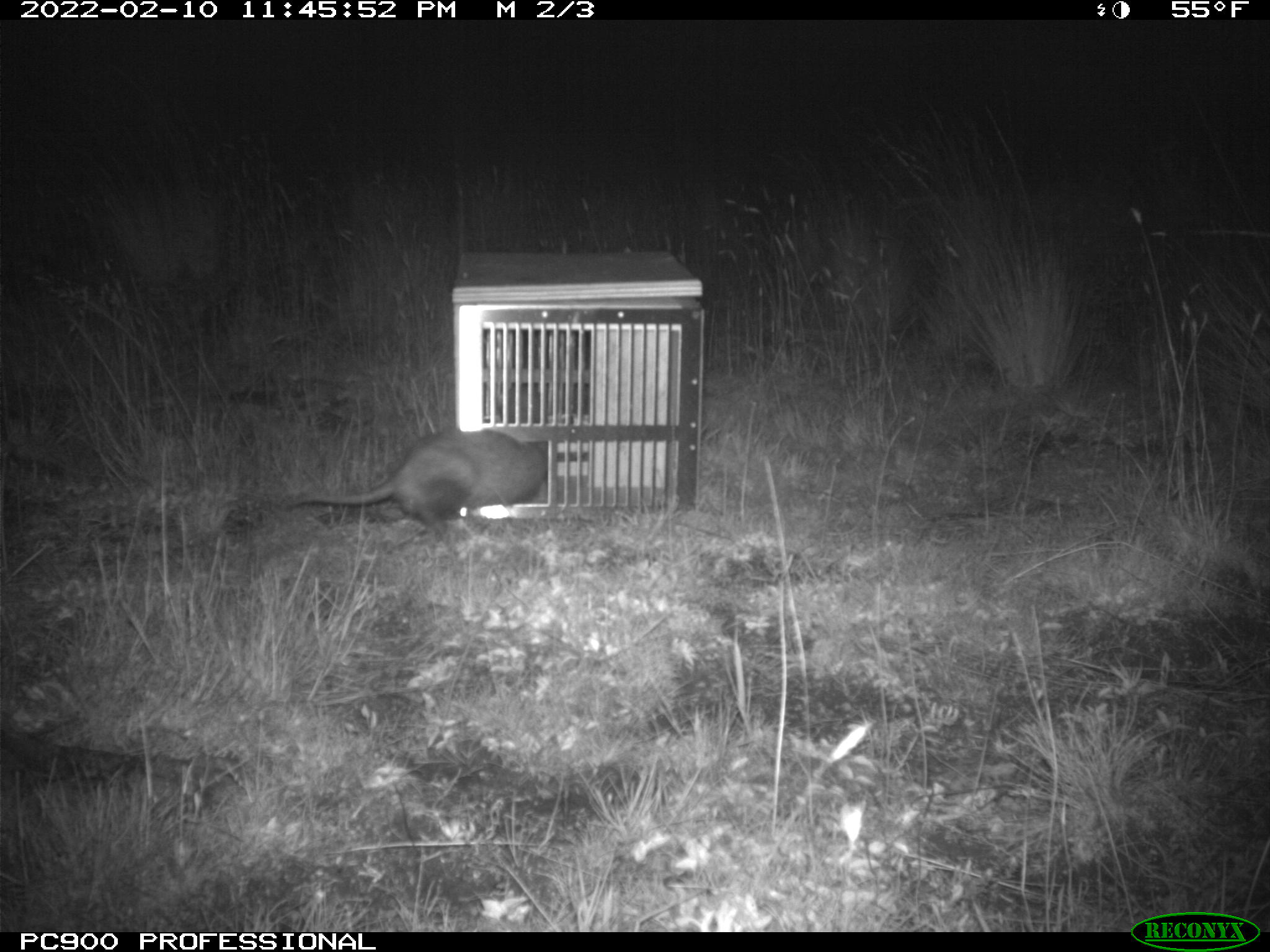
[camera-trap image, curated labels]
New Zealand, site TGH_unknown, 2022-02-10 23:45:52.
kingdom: Animalia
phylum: Chordata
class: Mammalia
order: Carnivora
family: Mustelidae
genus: Mustela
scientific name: Mustela furo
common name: ferret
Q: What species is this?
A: Ferret (Mustela furo).